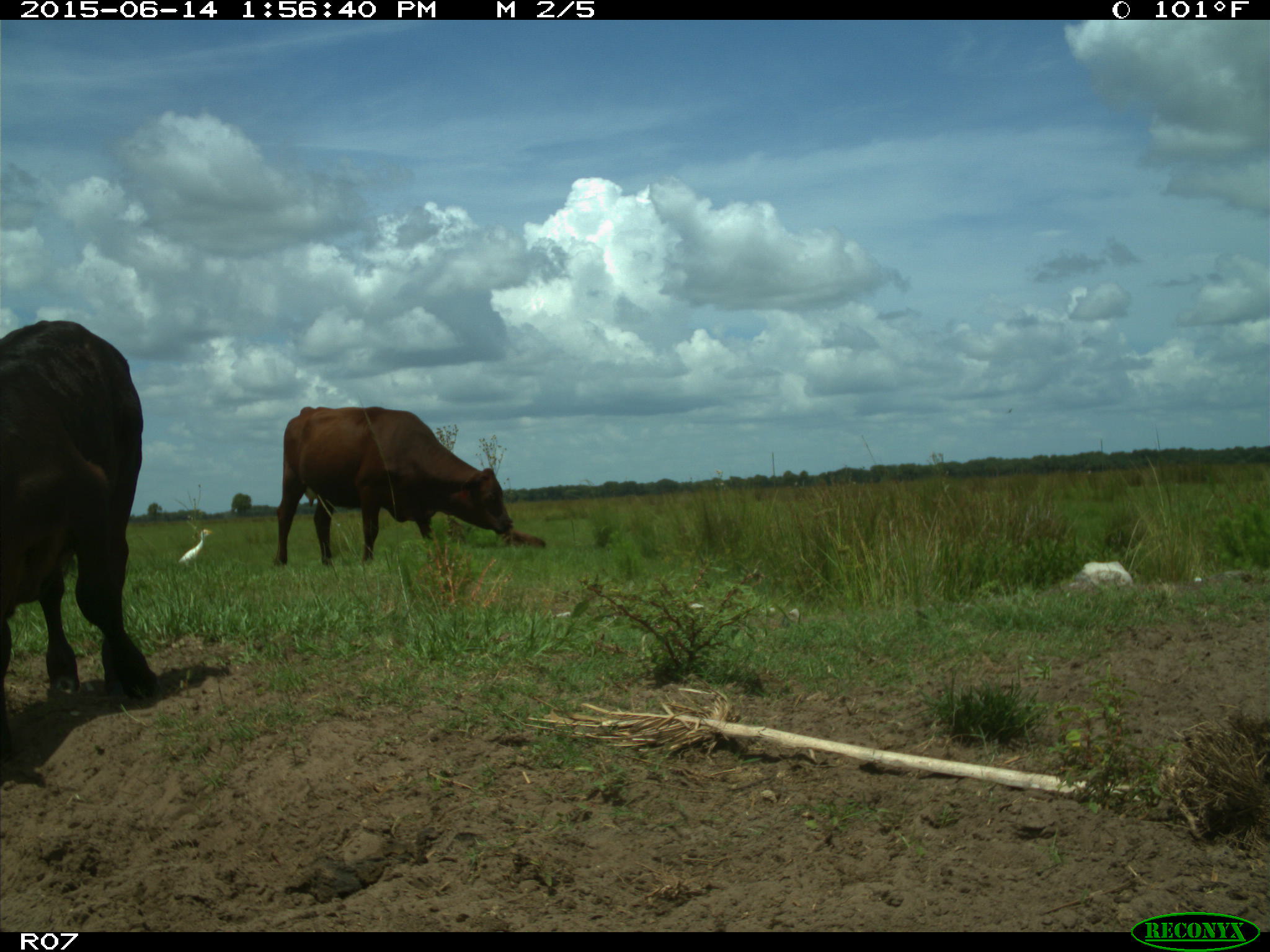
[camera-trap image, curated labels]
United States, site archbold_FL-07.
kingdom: Animalia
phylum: Chordata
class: Mammalia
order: Artiodactyla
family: Bovidae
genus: Bos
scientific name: Bos taurus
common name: domestic cow